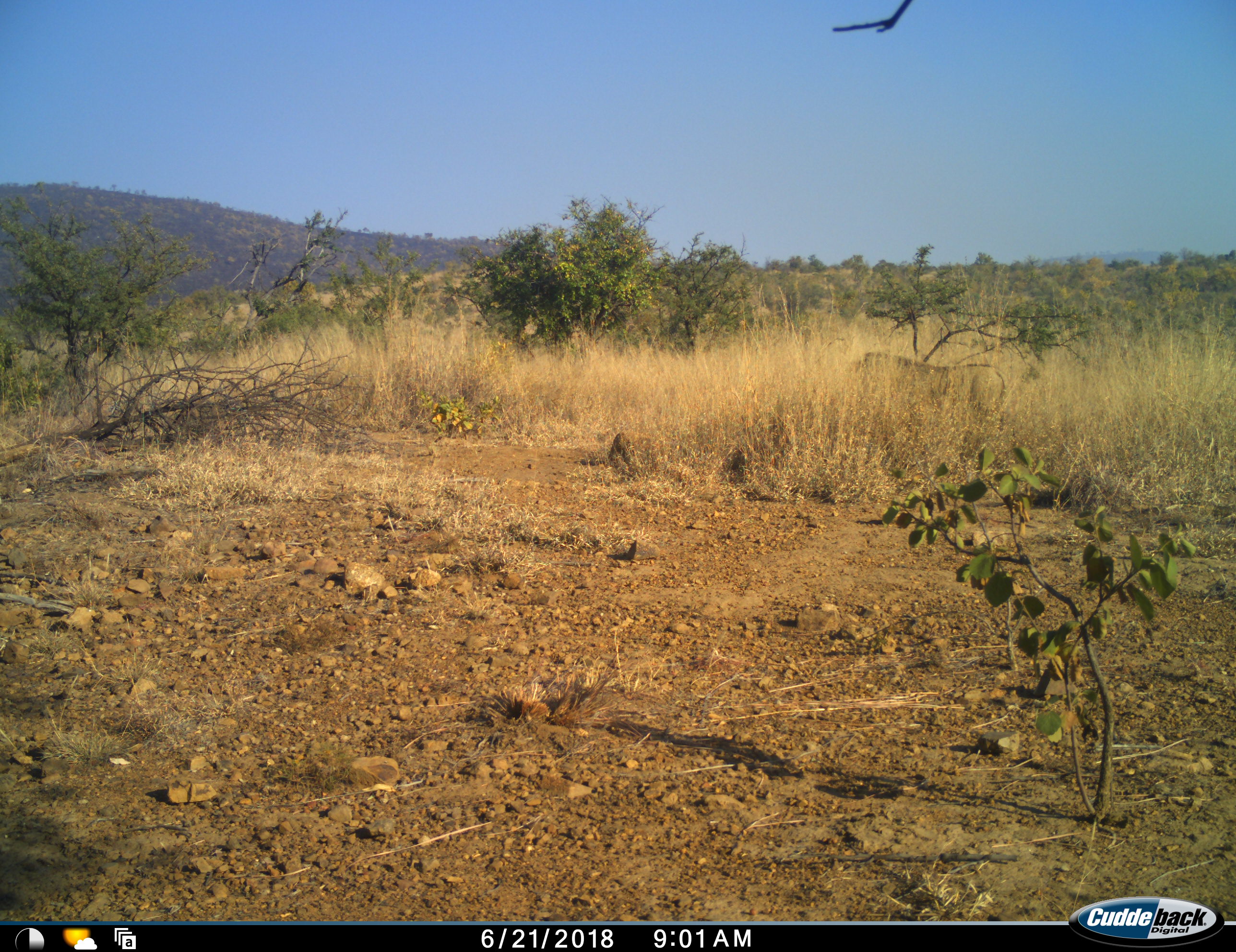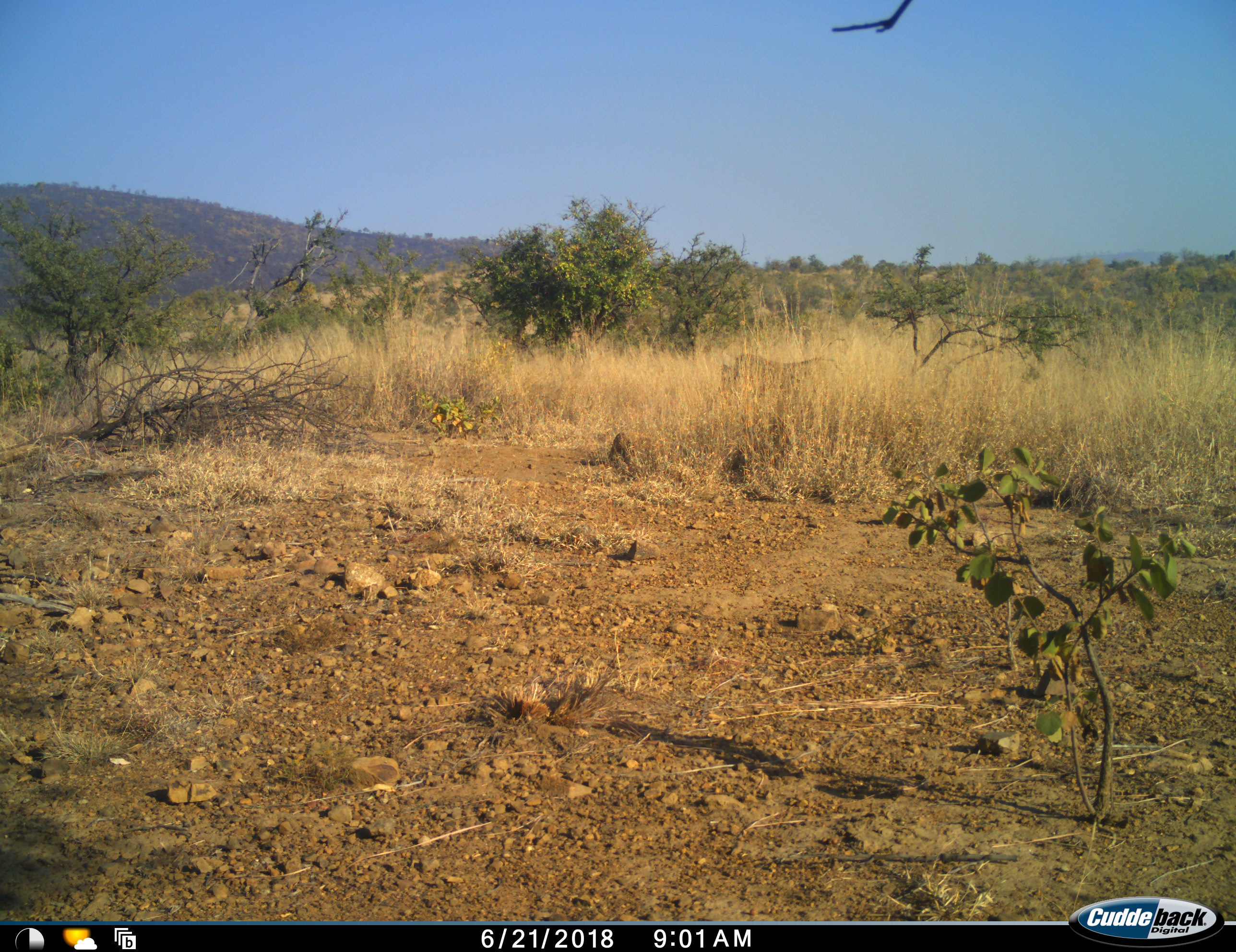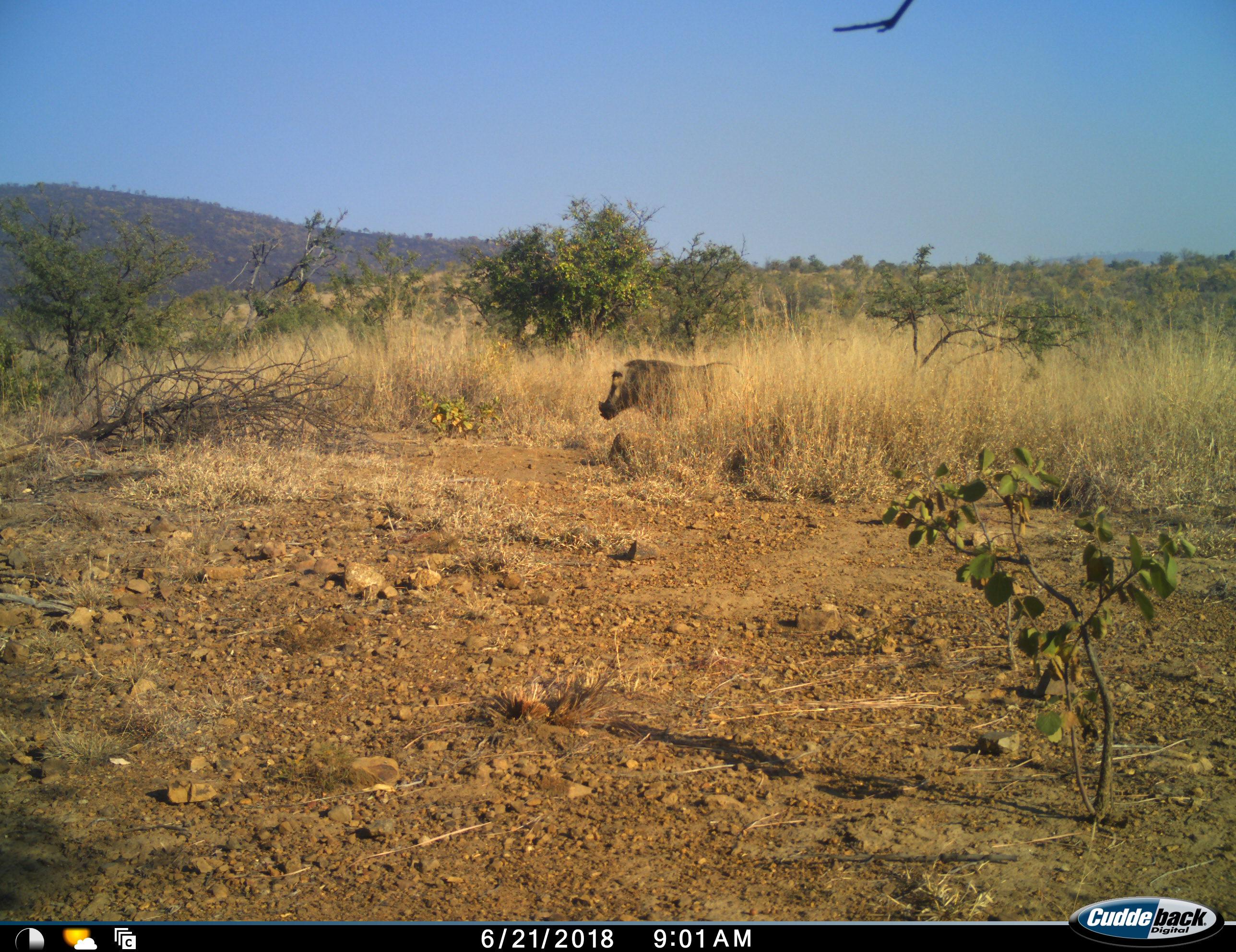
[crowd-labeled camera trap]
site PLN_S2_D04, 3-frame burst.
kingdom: Animalia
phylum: Chordata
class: Mammalia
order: Artiodactyla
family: Suidae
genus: Phacochoerus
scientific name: Phacochoerus africanus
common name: warthog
Warthog (Phacochoerus africanus), count 1. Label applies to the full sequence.